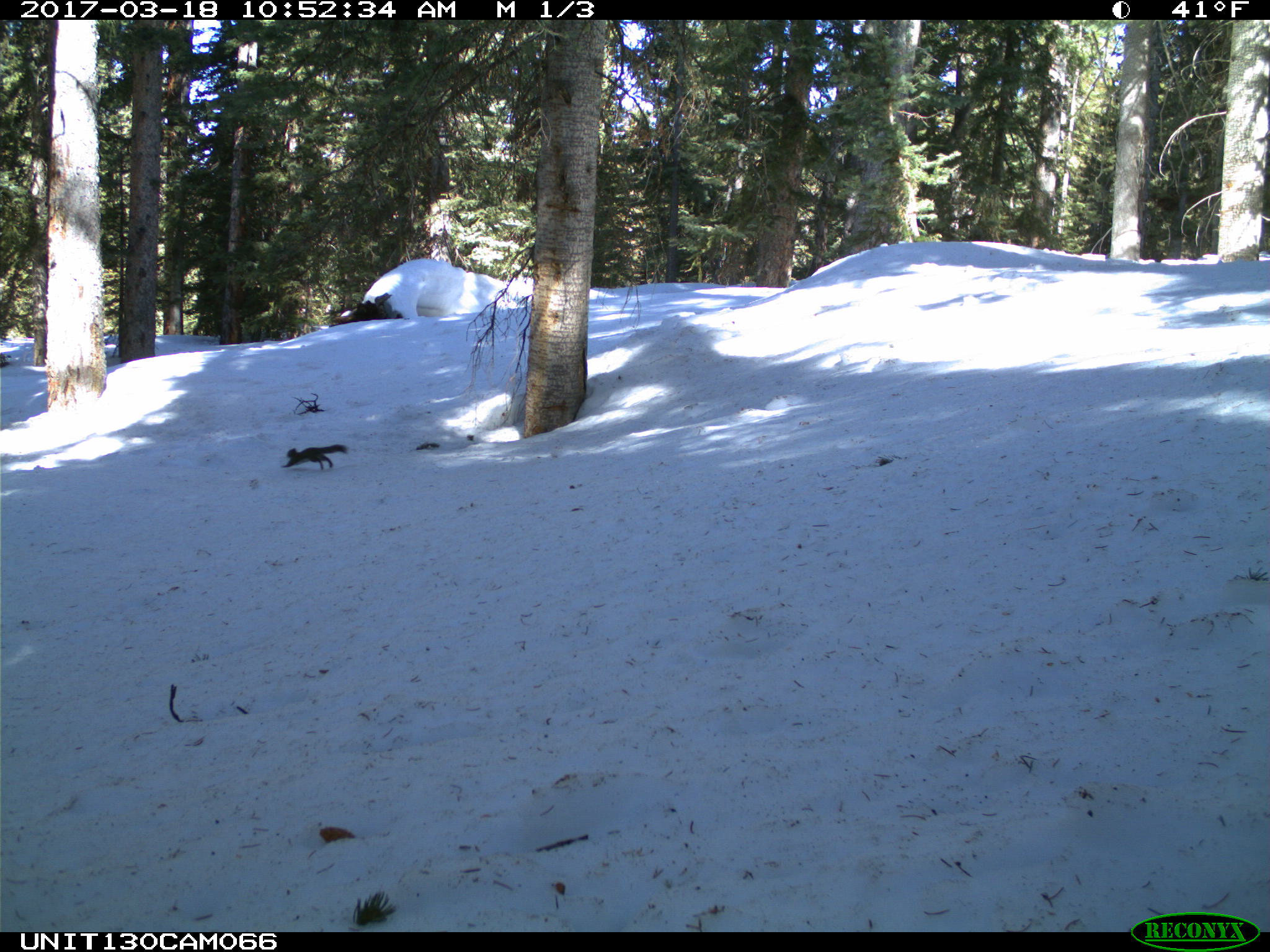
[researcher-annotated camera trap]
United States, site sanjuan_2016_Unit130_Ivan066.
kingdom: Animalia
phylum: Chordata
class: Mammalia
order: Rodentia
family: Sciuridae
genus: Tamiasciurus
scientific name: Tamiasciurus hudsonicus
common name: american red squirrel